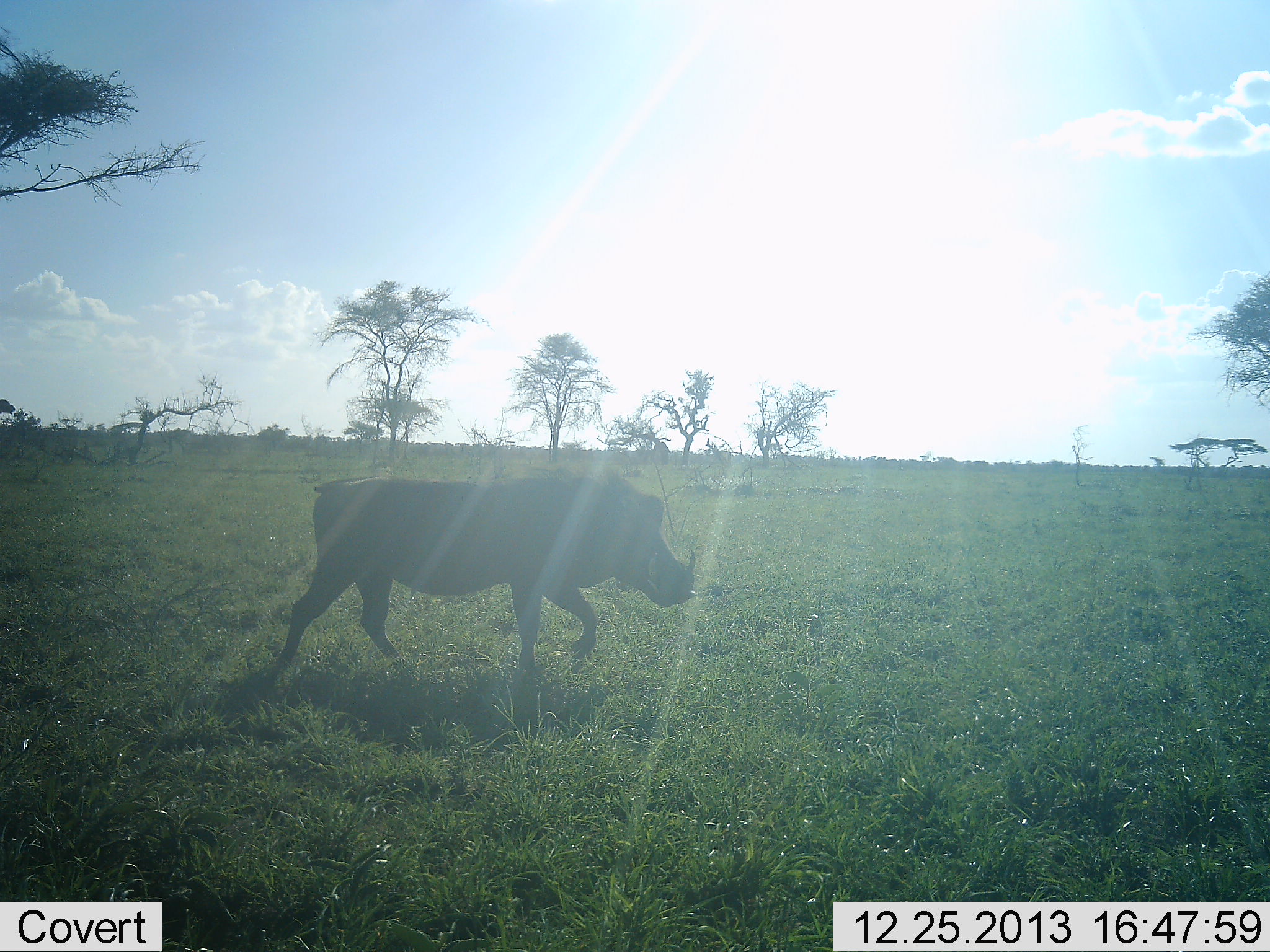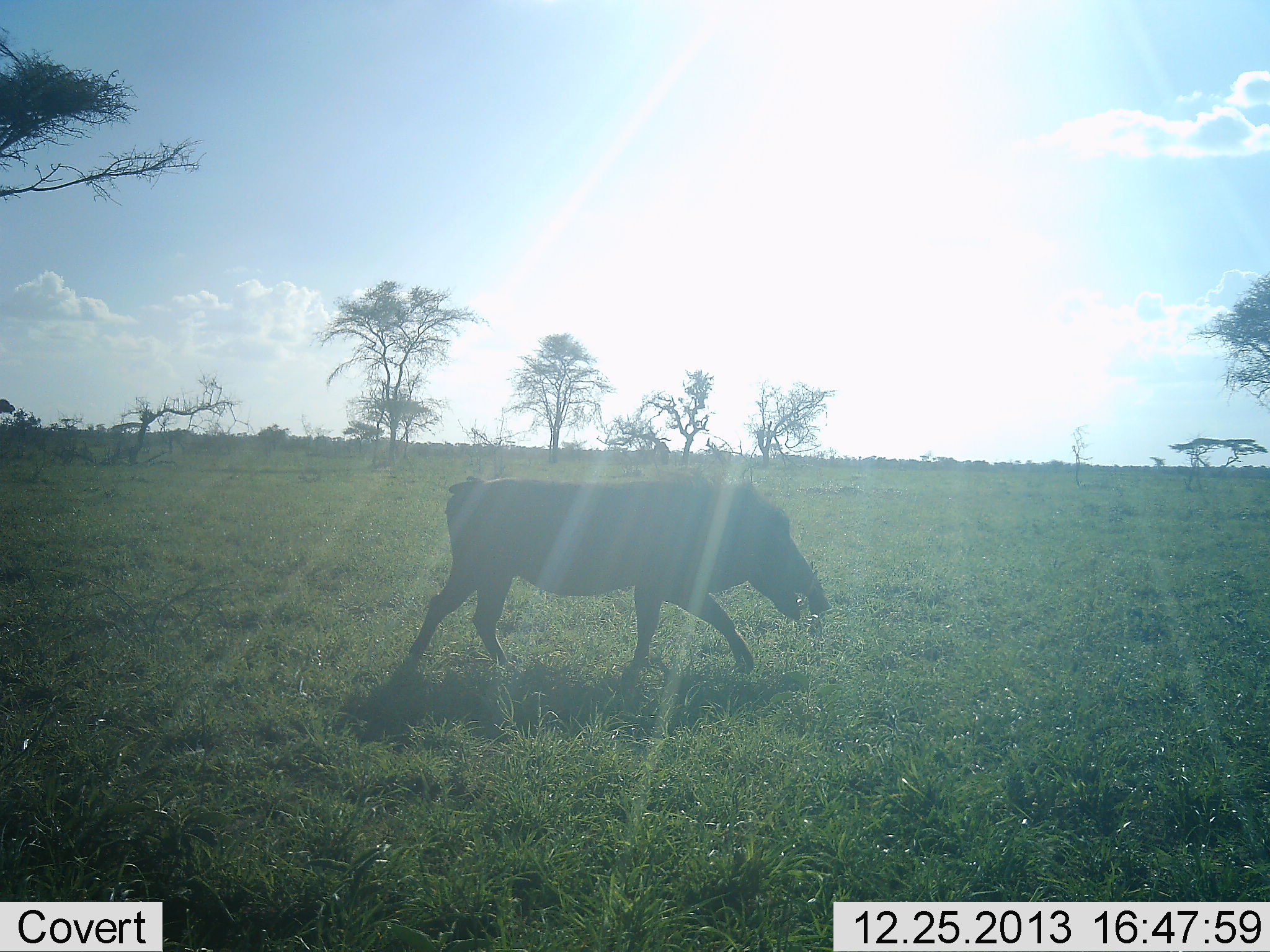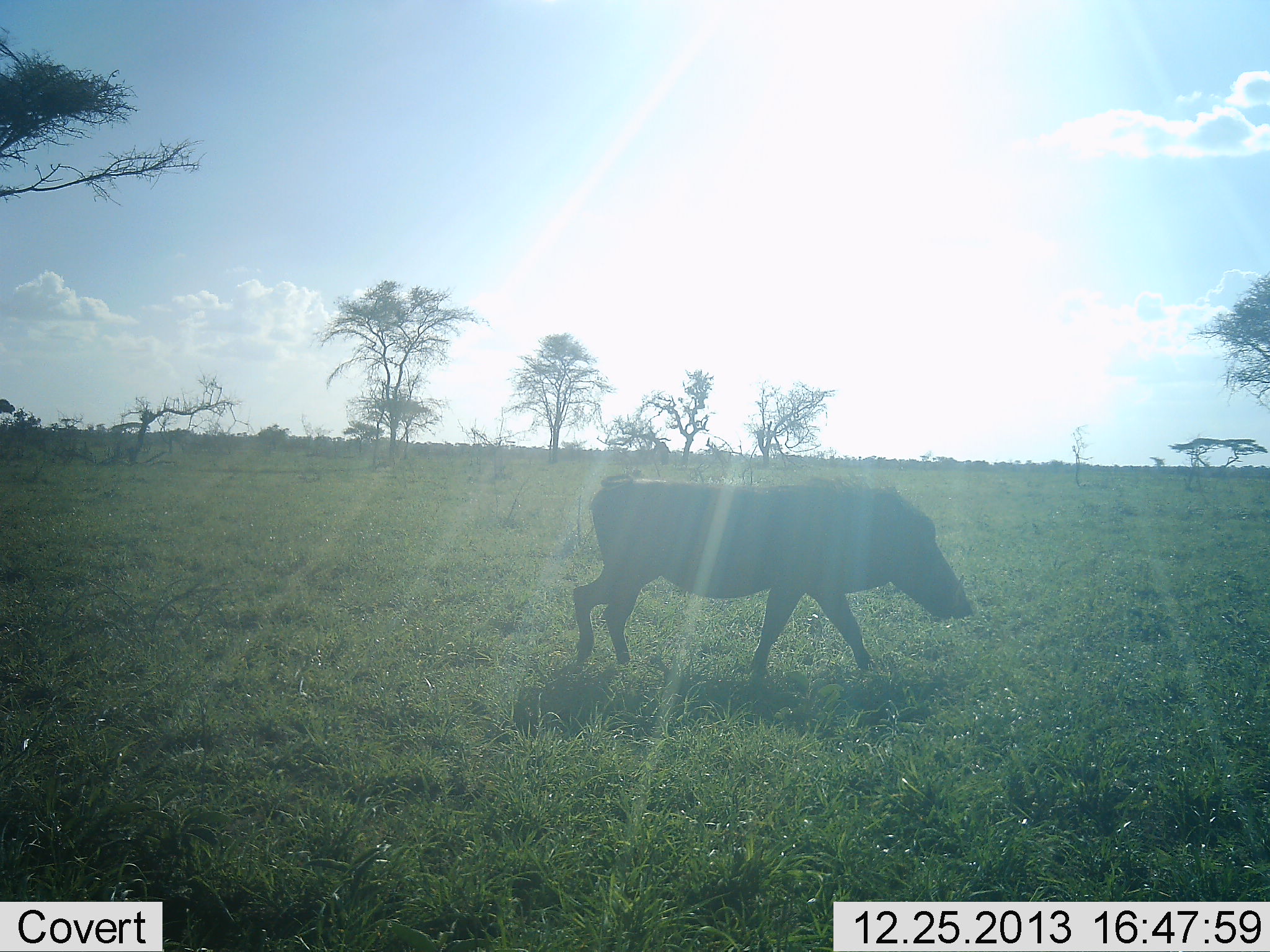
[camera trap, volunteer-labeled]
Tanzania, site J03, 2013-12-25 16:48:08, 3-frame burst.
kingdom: Animalia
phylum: Chordata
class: Mammalia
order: Artiodactyla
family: Suidae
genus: Phacochoerus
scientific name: Phacochoerus africanus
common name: warthog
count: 1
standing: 0%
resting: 0%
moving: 100%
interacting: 0%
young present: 0%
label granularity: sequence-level